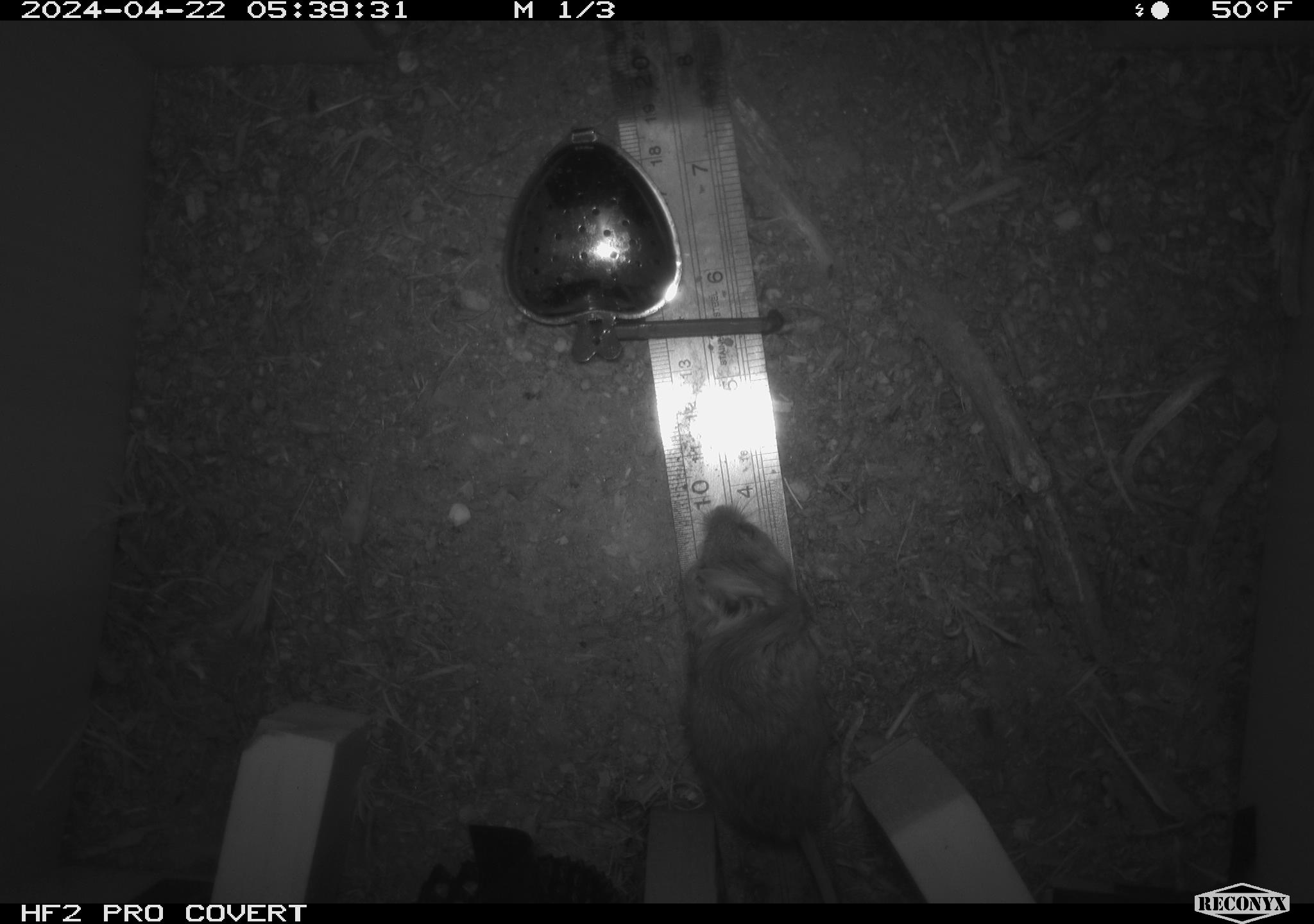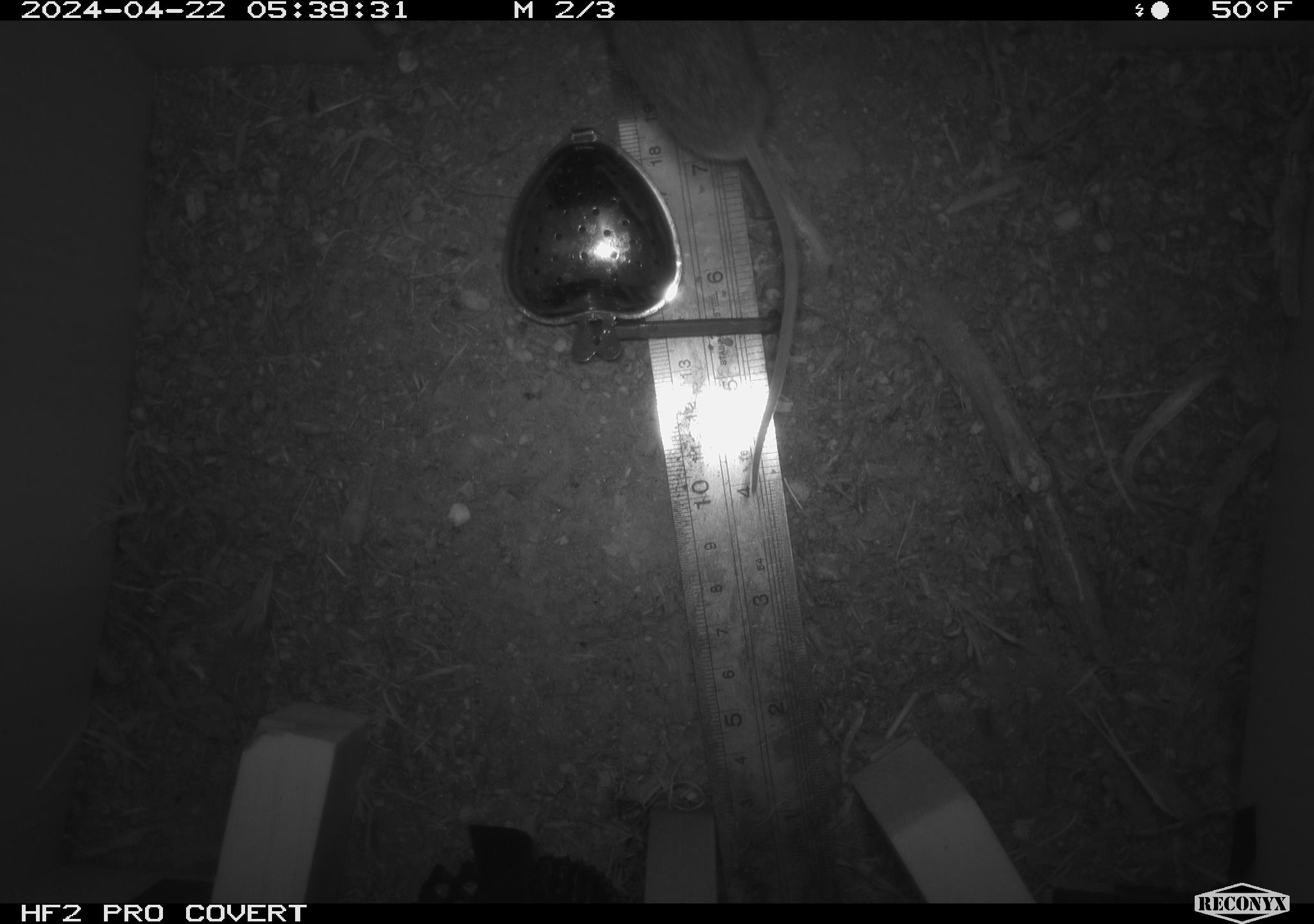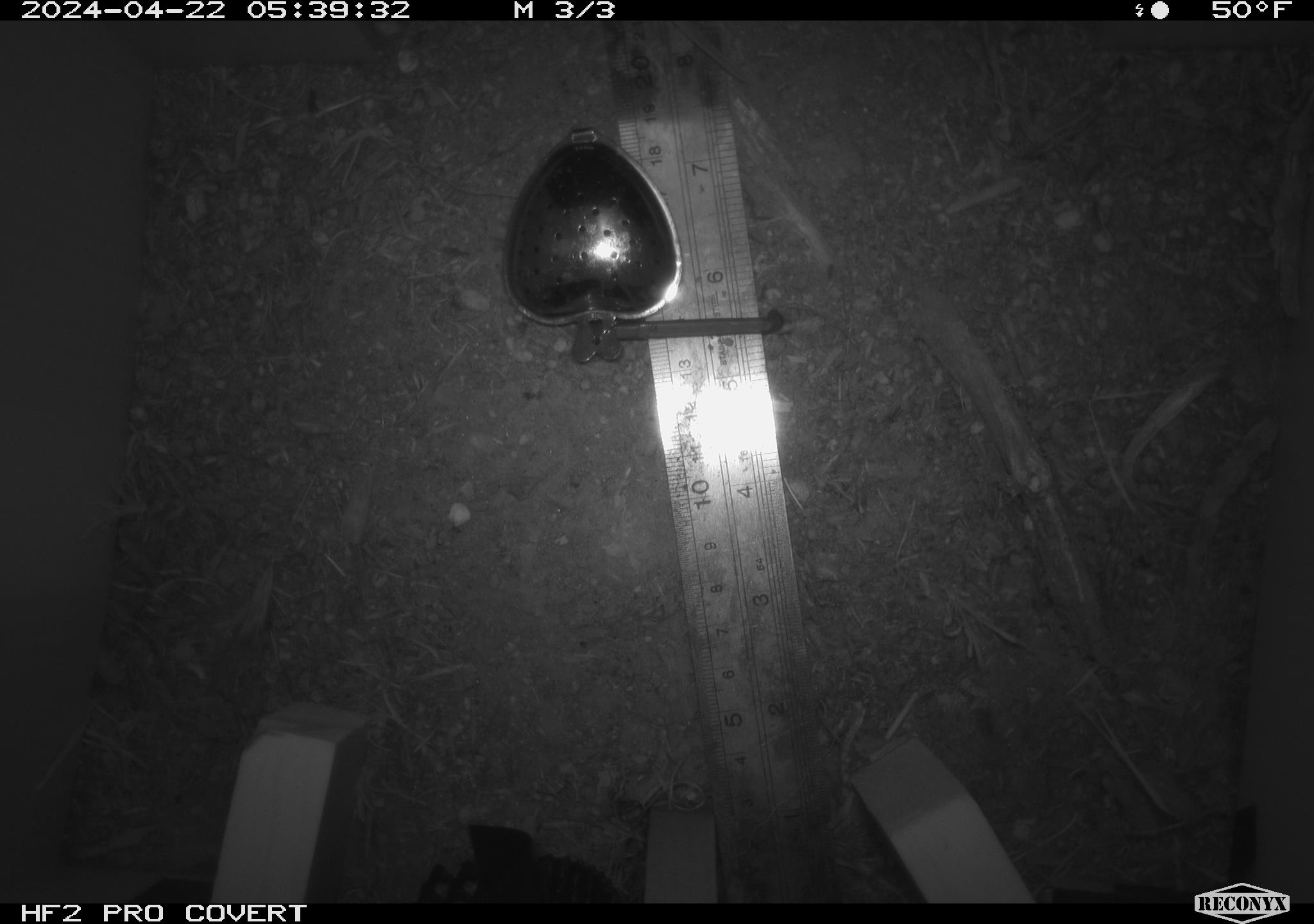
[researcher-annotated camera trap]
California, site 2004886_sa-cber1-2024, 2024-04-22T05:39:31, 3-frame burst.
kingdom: Animalia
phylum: Chordata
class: Mammalia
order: Rodentia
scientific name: Rodentia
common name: mouse species